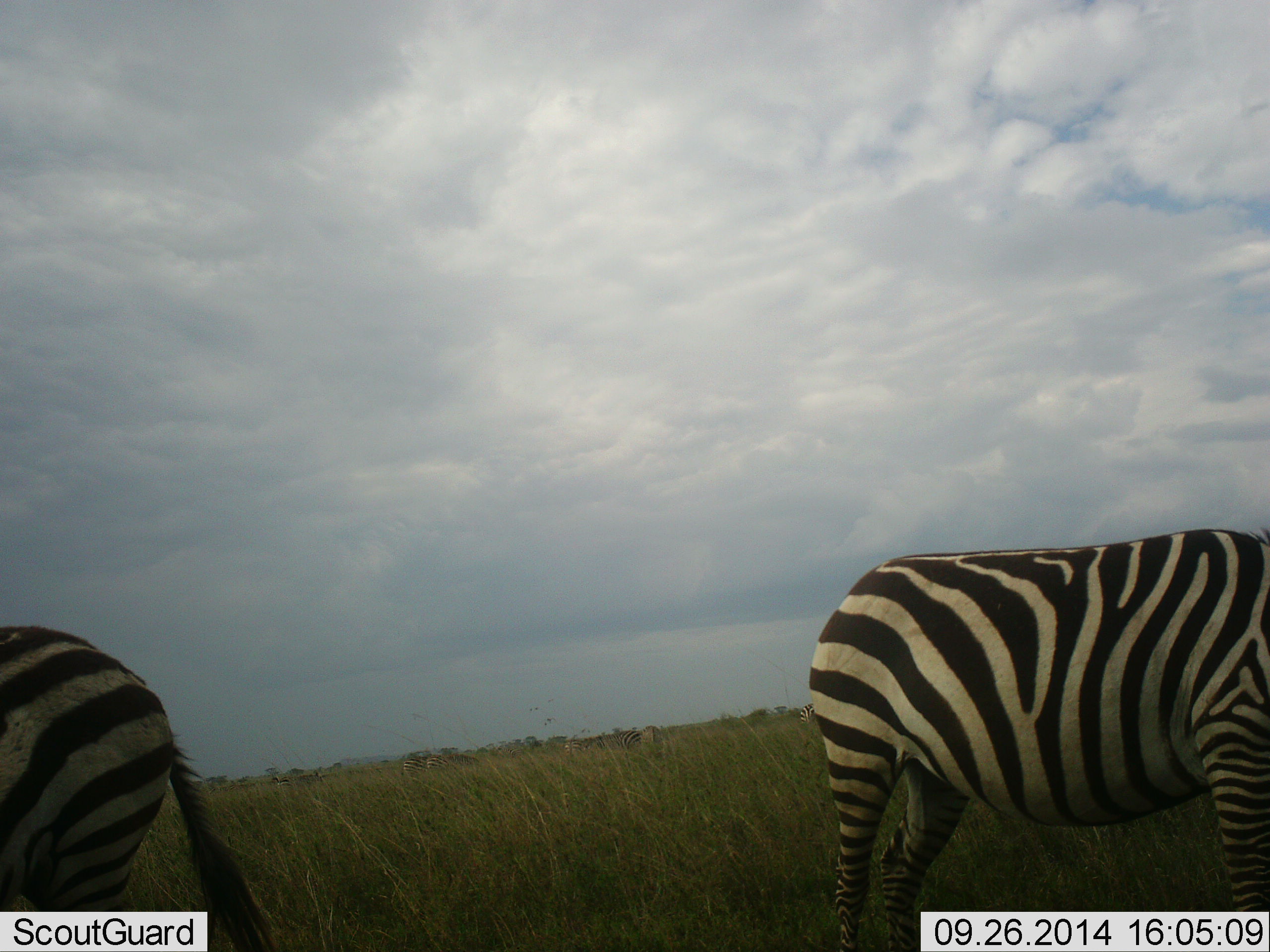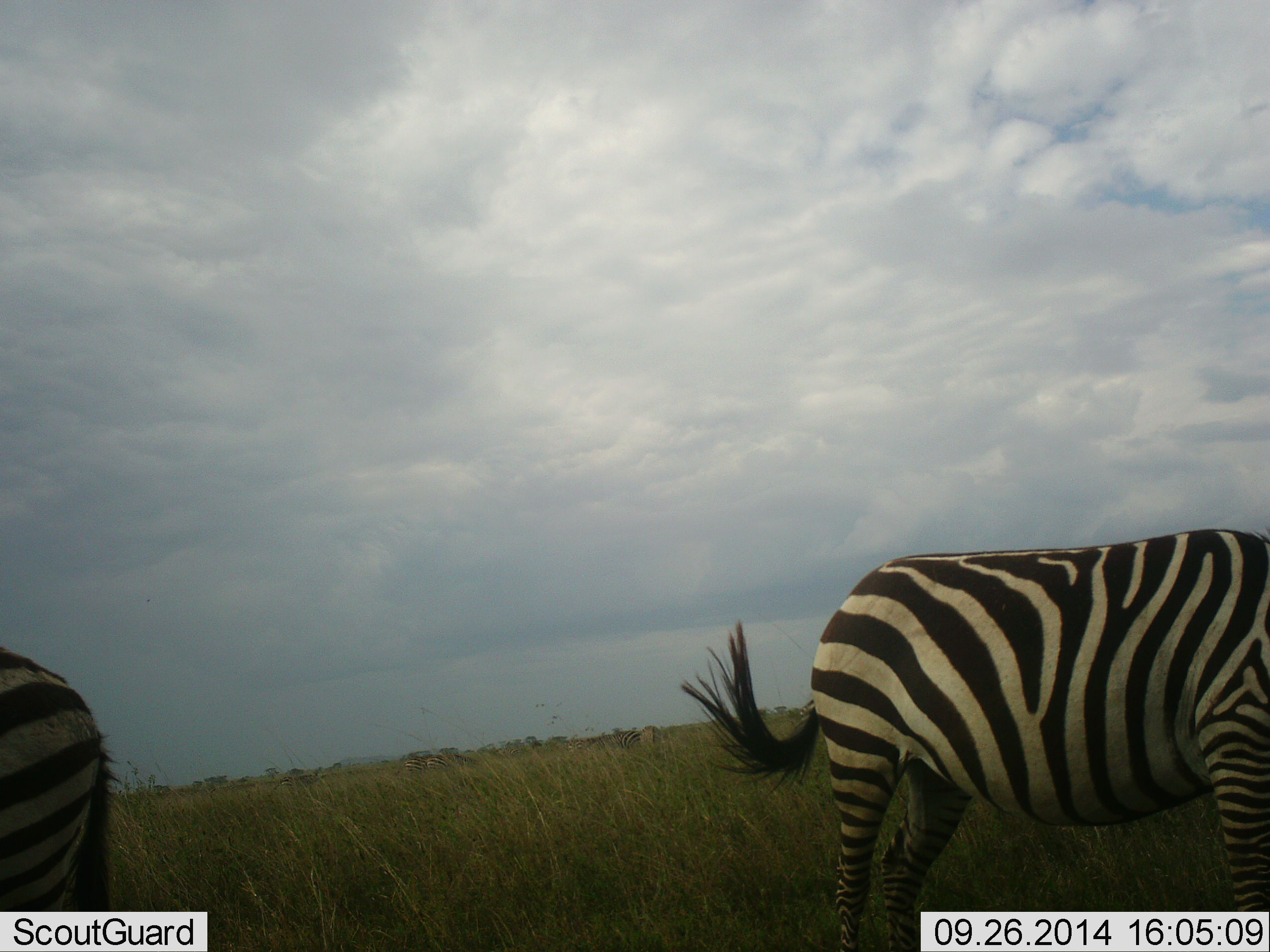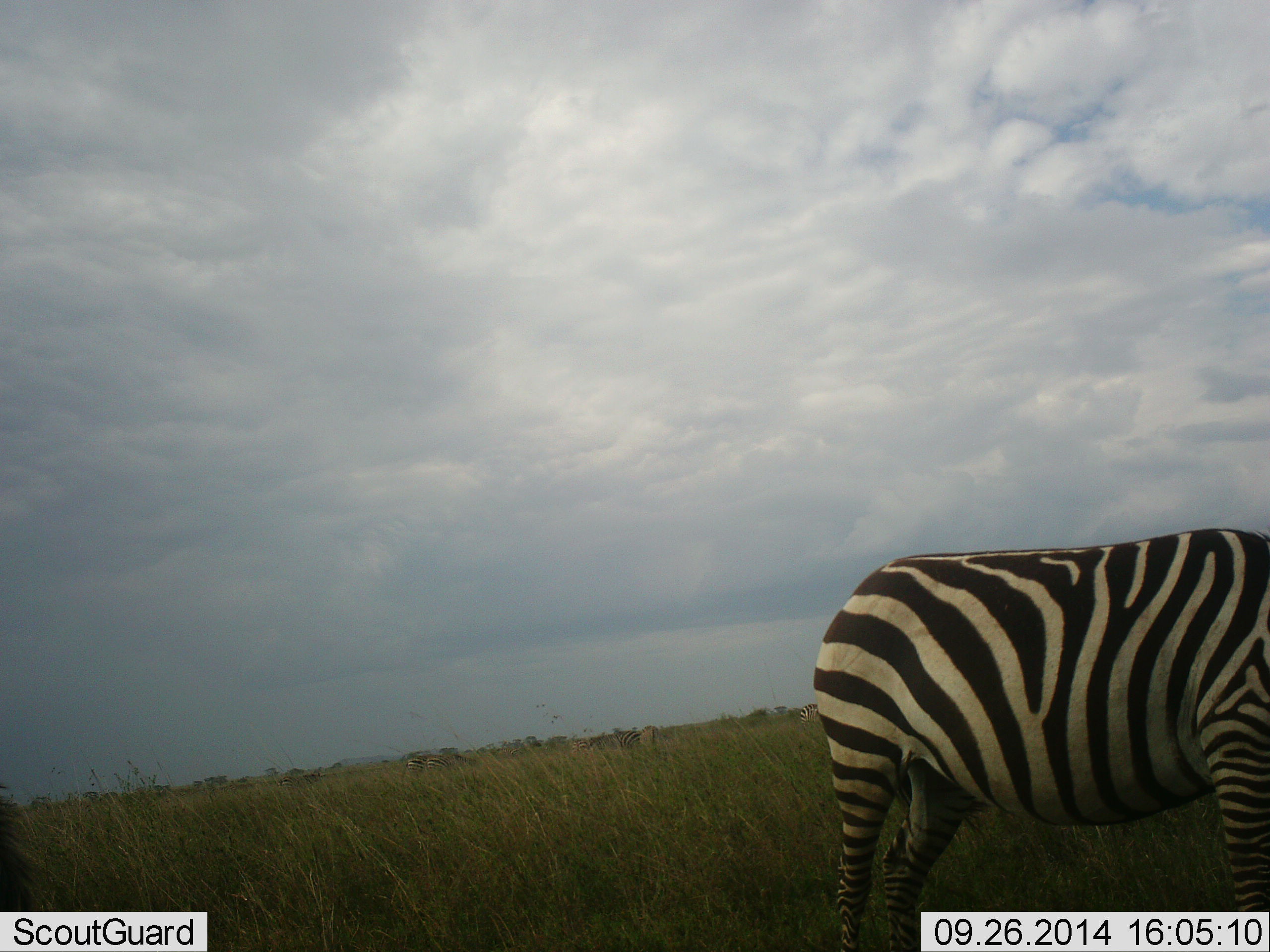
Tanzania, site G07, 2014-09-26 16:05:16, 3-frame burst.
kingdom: Animalia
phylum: Chordata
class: Mammalia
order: Perissodactyla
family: Equidae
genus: Equus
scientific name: Equus quagga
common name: plains zebra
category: zebra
Zebra (plains zebra) (Equus quagga), count 2. Behavior (volunteer vote fractions): standing 50%, resting 0%, moving 30%, interacting 0%. Young present (vote fraction): 0%. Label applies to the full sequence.